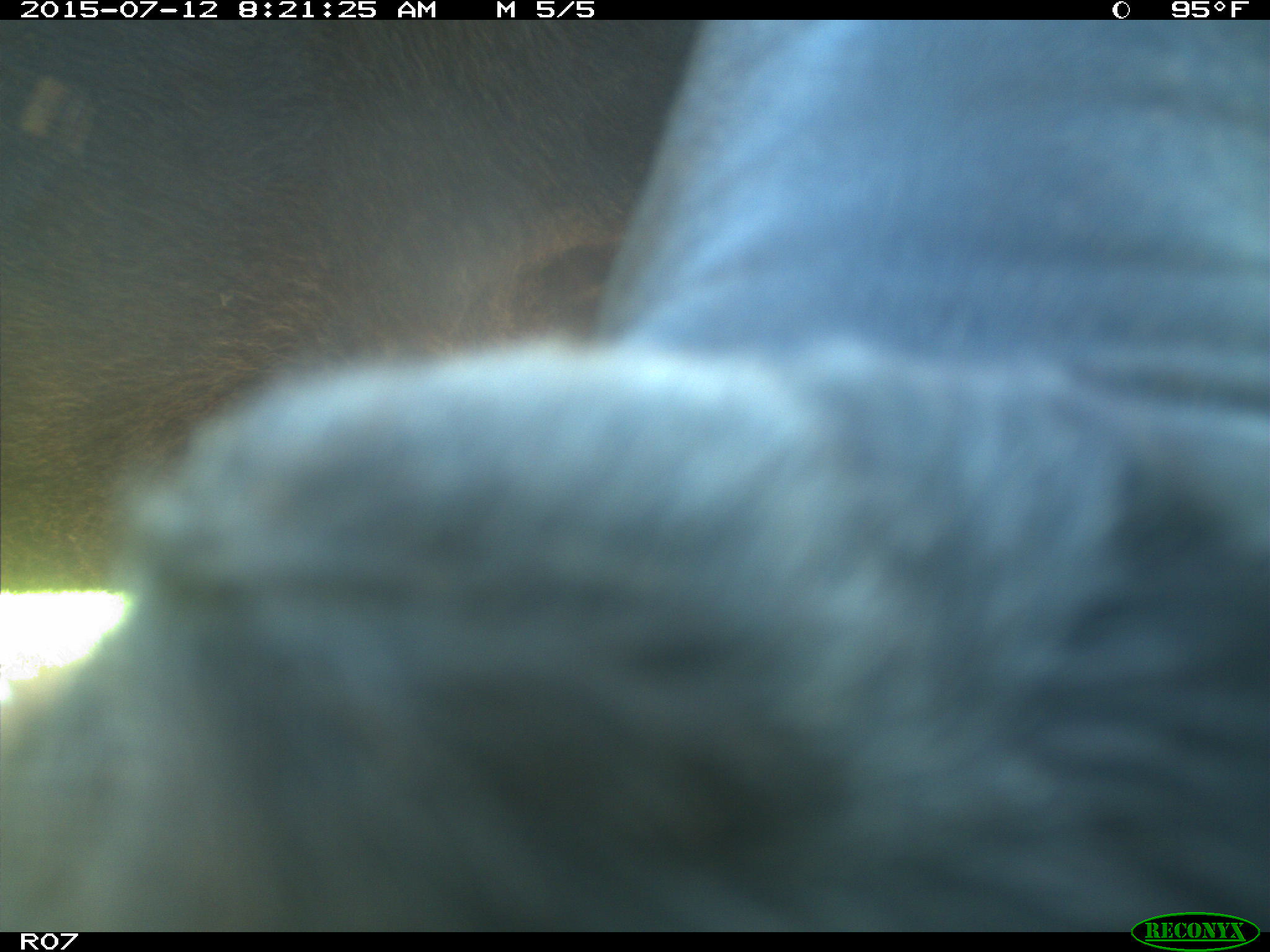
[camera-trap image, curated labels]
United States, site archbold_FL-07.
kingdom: Animalia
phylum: Chordata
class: Mammalia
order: Artiodactyla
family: Bovidae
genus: Bos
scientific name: Bos taurus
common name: domestic cow